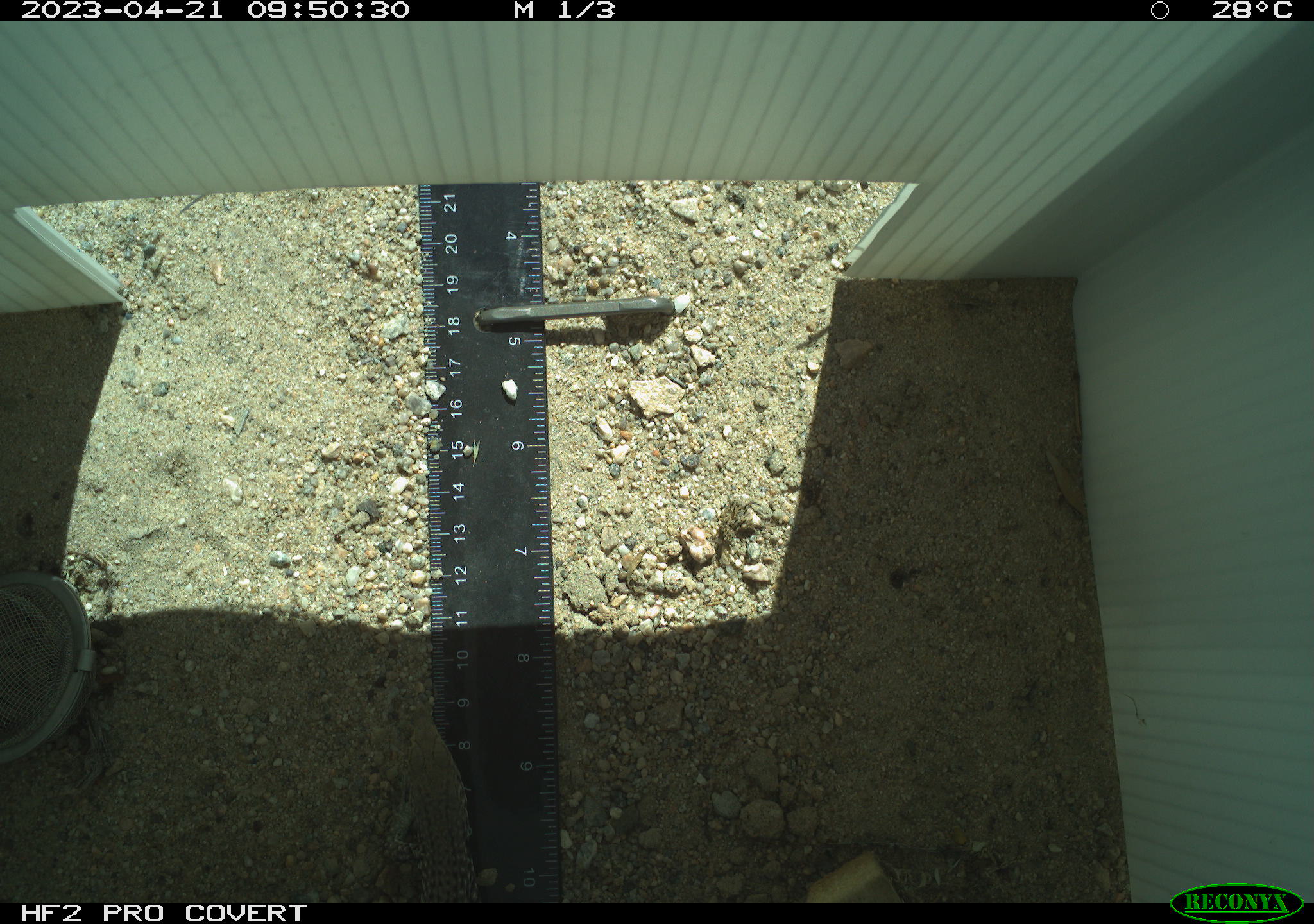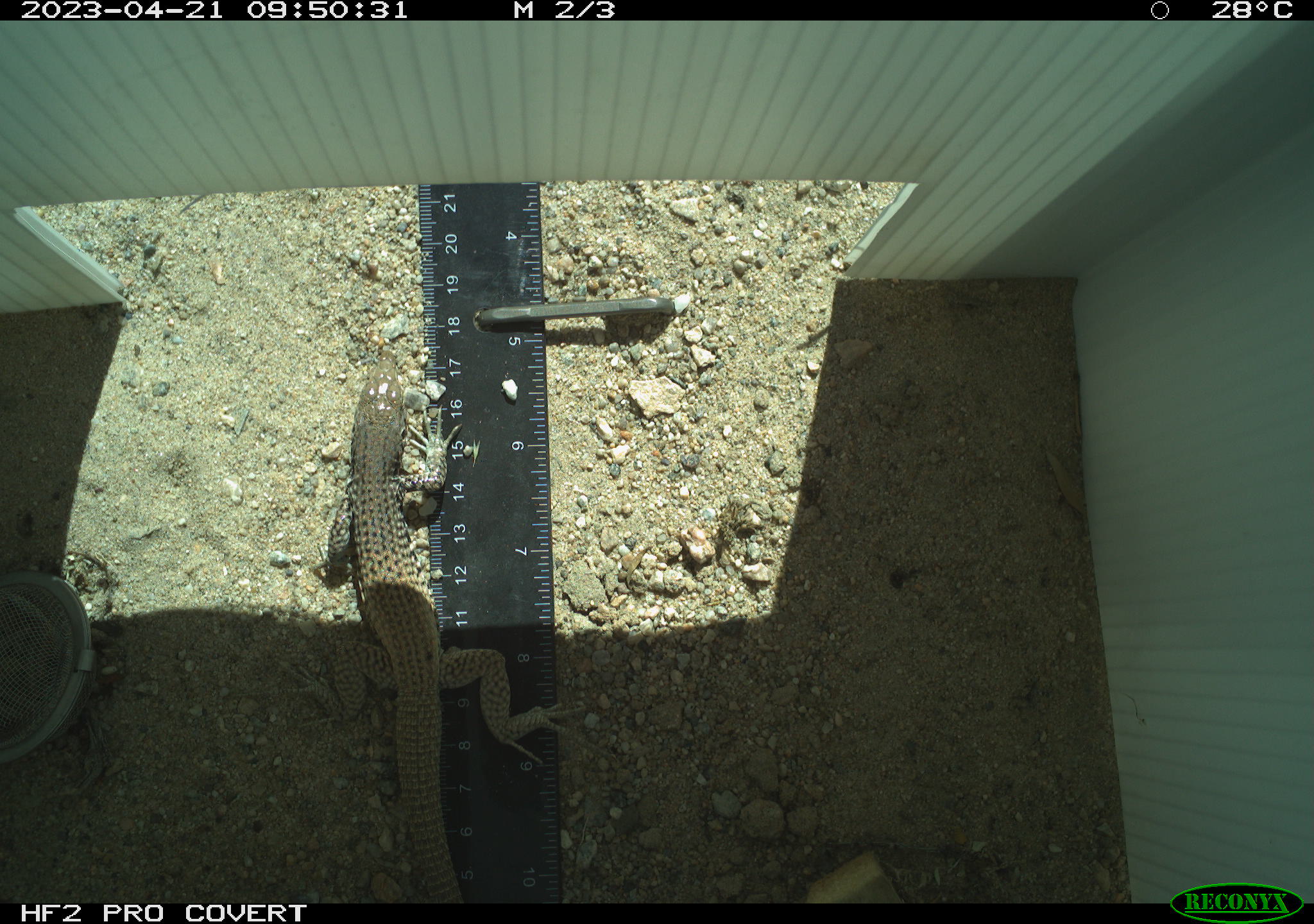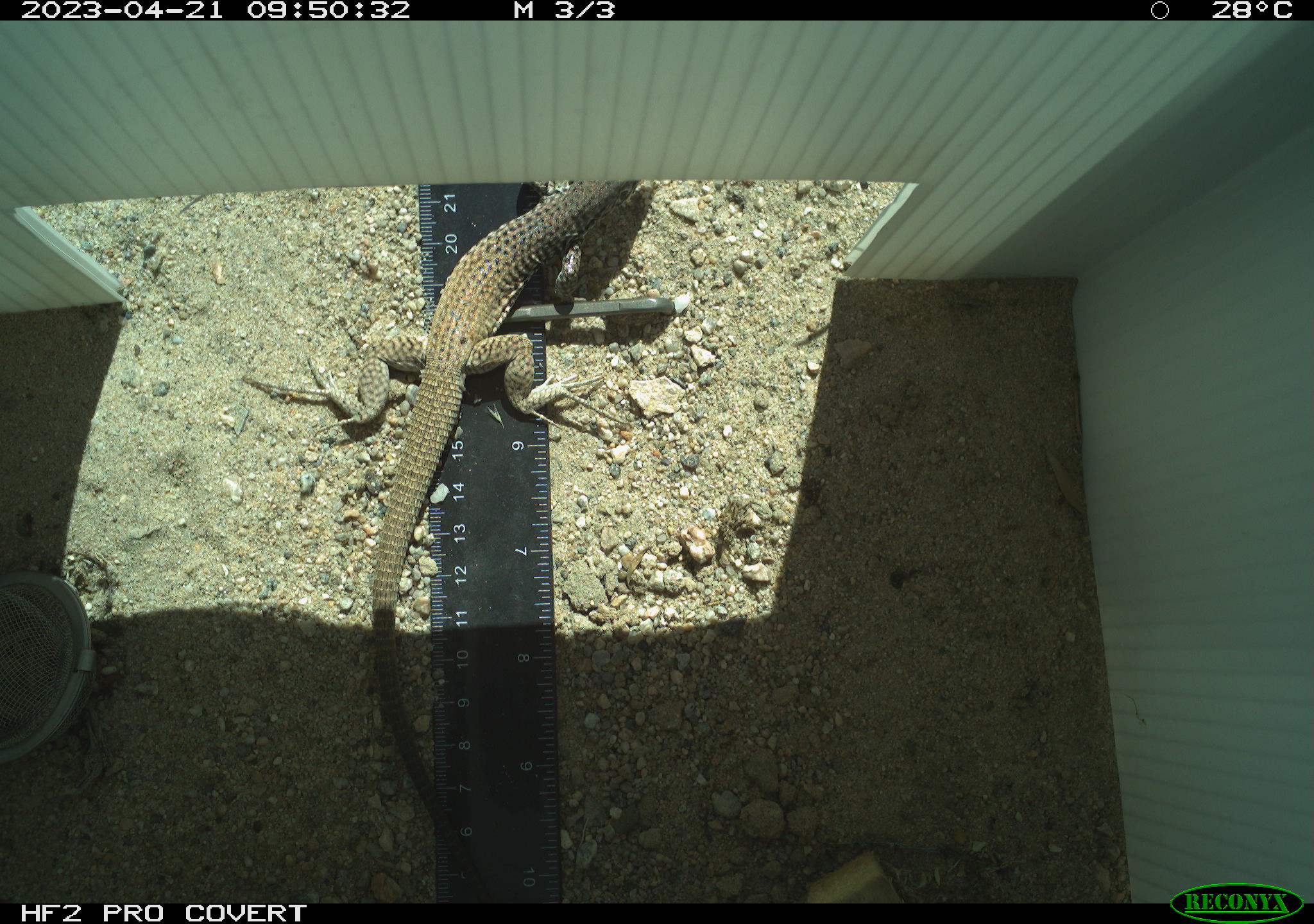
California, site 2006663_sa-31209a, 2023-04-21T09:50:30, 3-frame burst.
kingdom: Animalia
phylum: Chordata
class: Reptilia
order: Squamata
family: Teiidae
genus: Aspidoscelis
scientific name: Aspidoscelis tigris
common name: western whiptail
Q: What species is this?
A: Western whiptail (Aspidoscelis tigris).